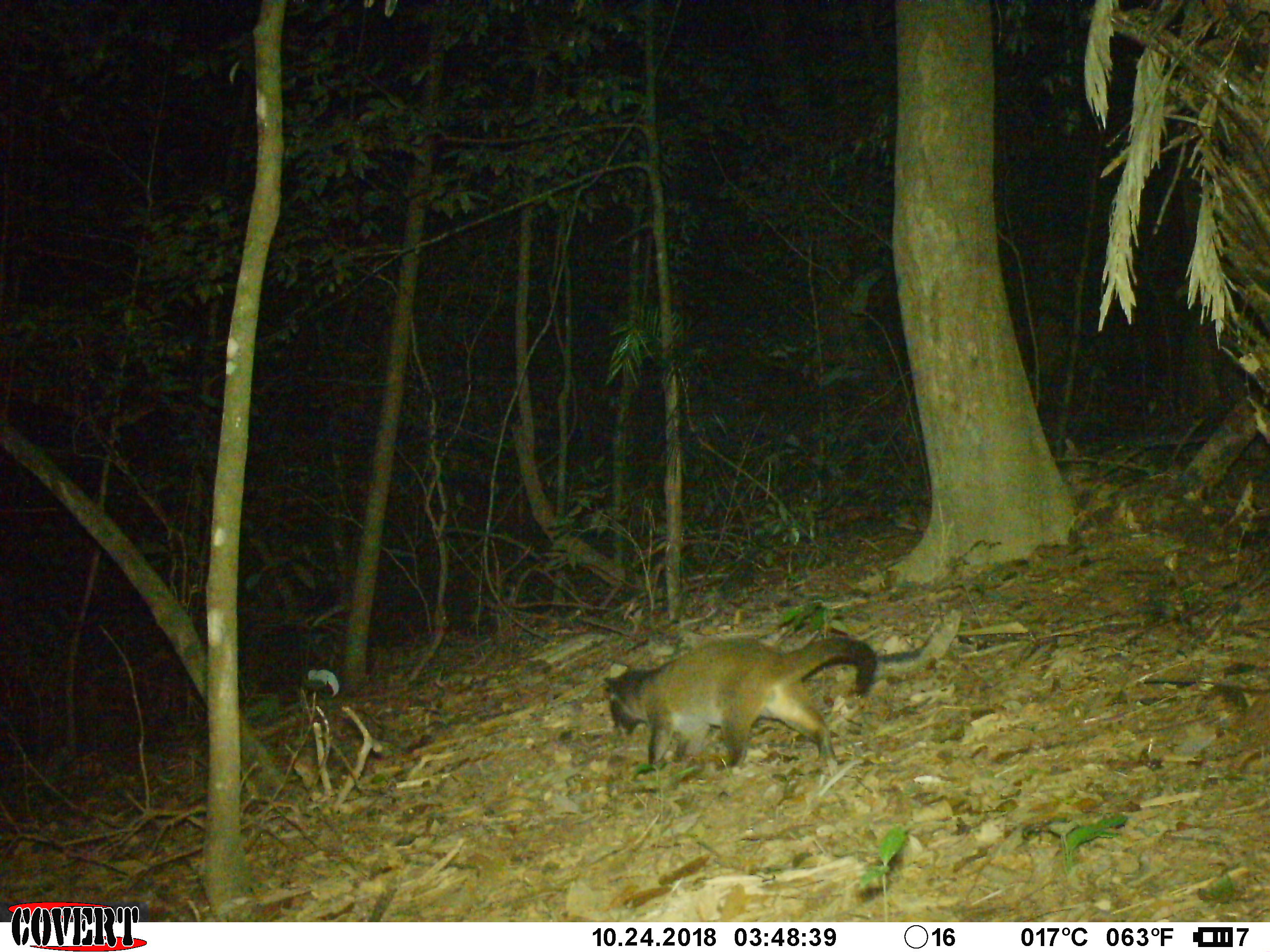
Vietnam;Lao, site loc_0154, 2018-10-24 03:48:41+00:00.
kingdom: Animalia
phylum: Chordata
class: Mammalia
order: Carnivora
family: Viverridae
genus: Paguma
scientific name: Paguma larvata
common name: masked palm civet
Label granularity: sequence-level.